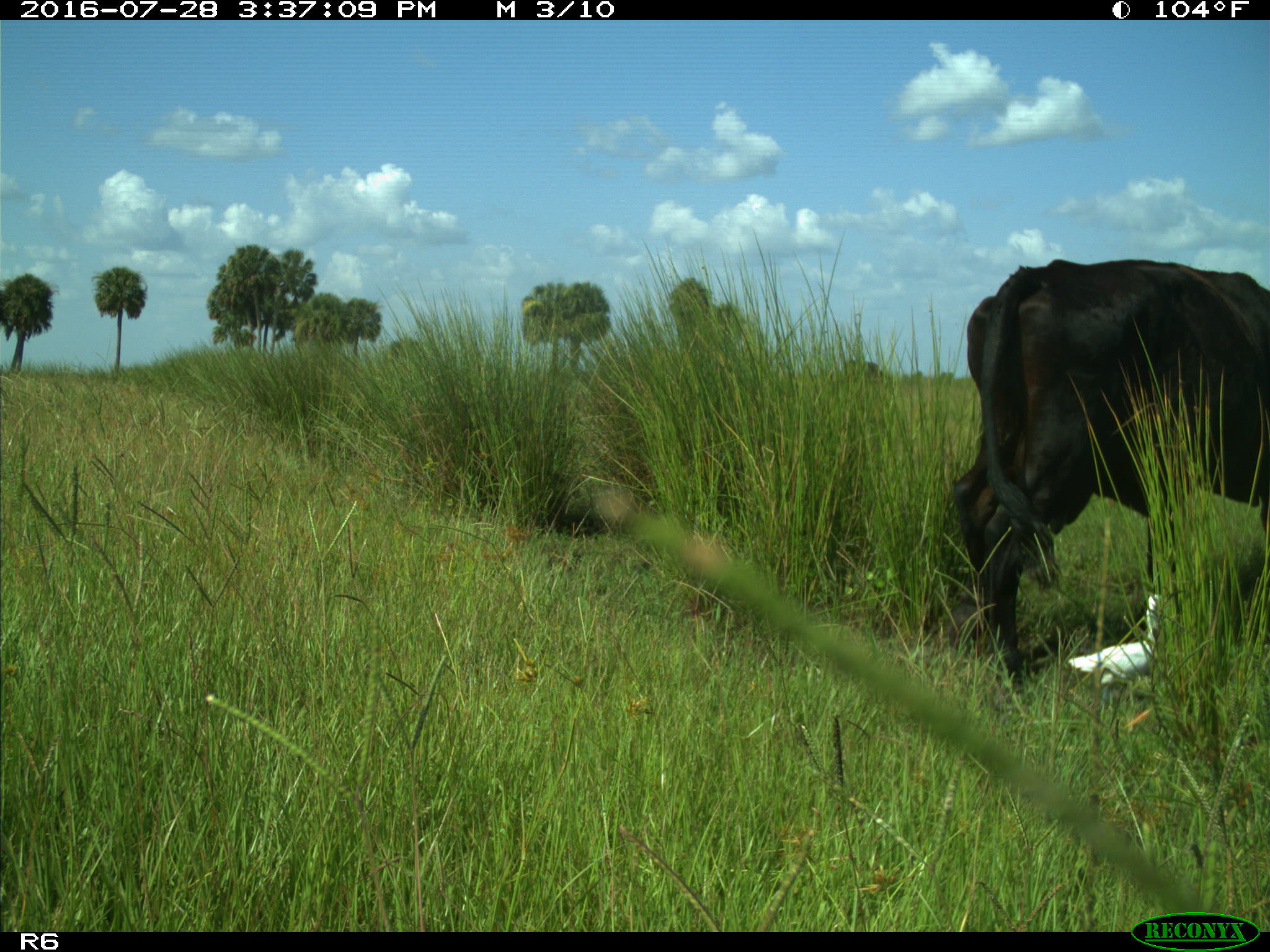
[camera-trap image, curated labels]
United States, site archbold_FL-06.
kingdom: Animalia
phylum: Chordata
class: Mammalia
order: Artiodactyla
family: Bovidae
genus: Bos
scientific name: Bos taurus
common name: domestic cow